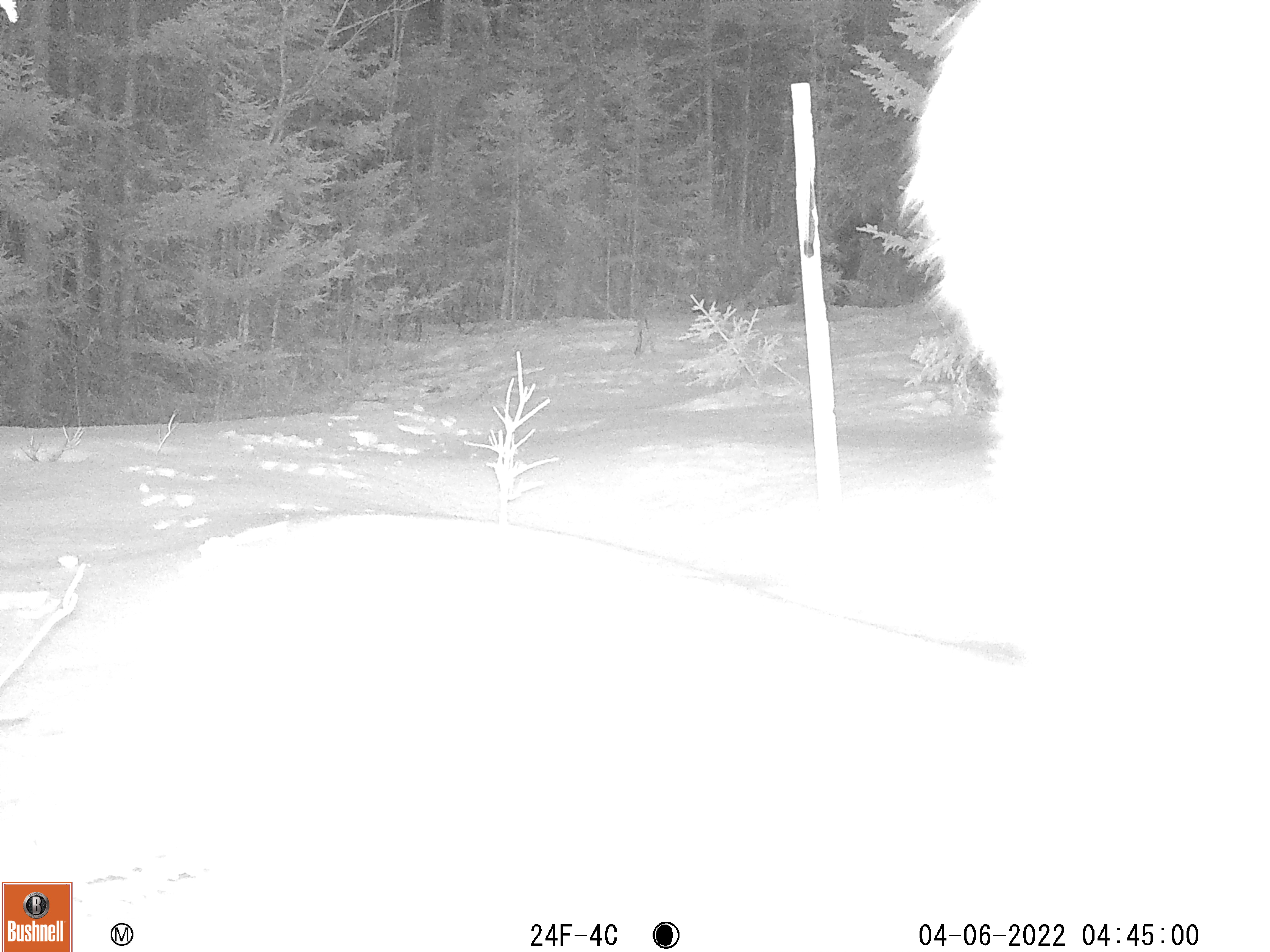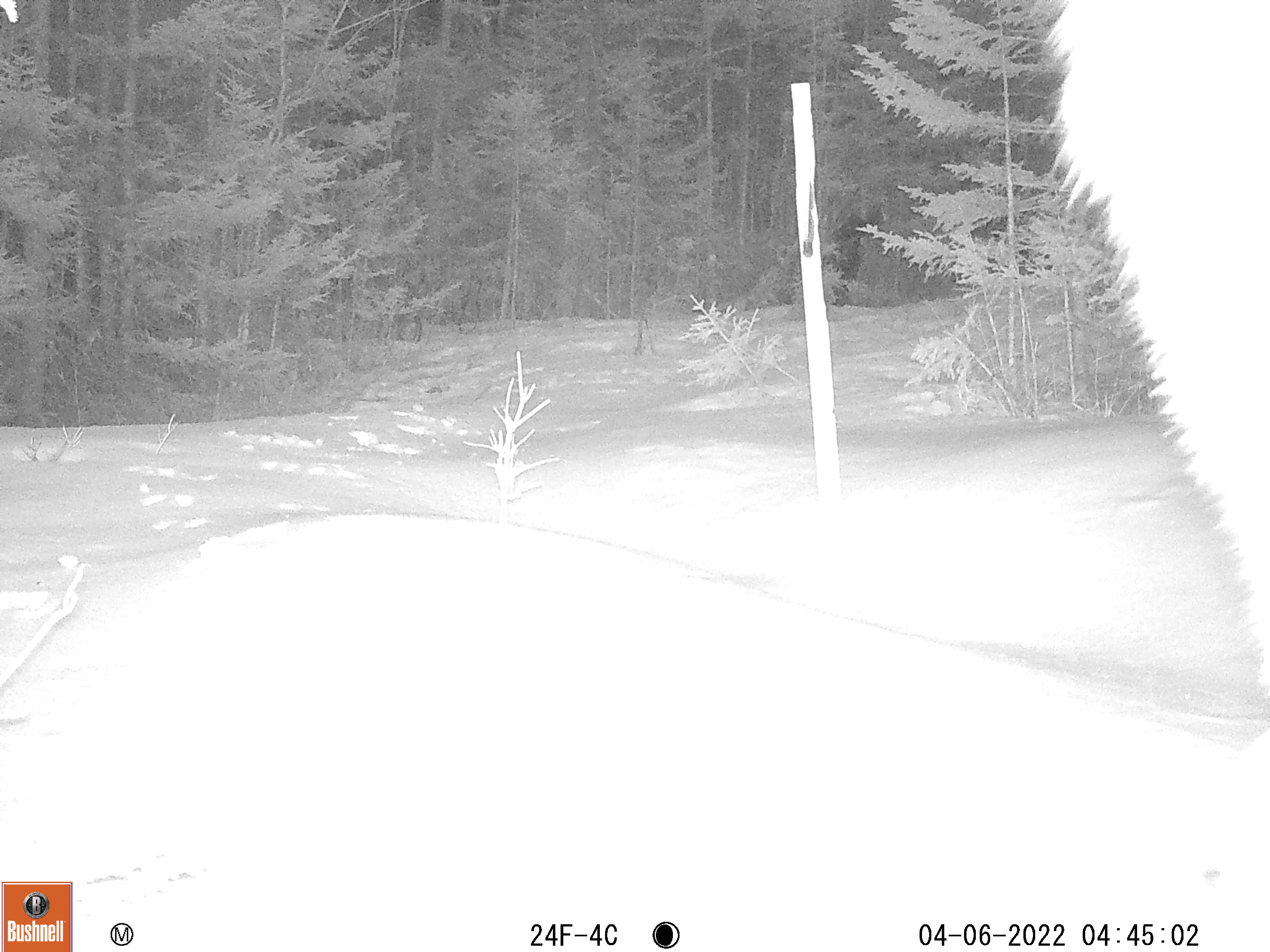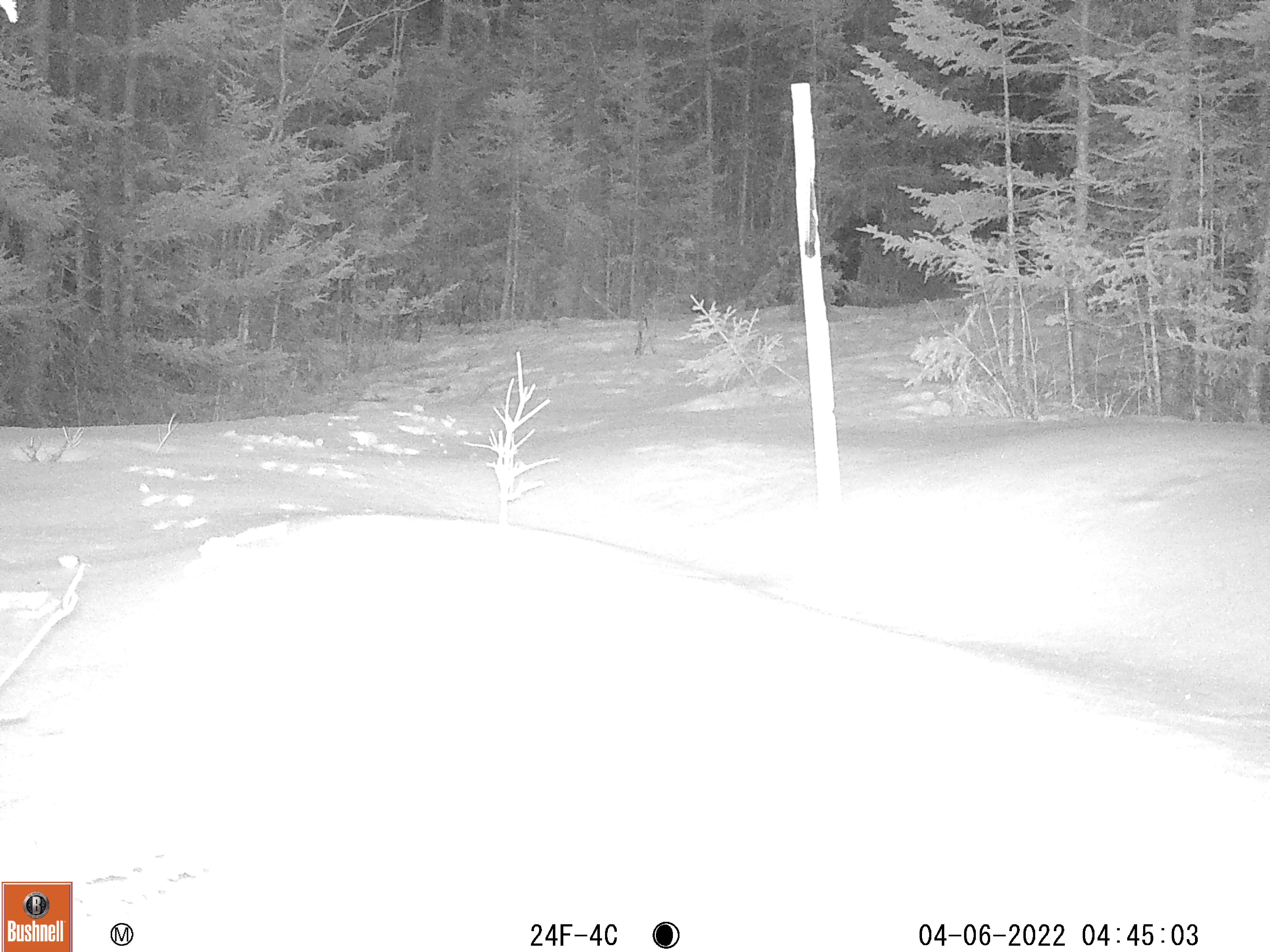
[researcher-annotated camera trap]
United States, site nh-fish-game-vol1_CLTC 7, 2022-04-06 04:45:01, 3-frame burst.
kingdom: Animalia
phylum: Chordata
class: Mammalia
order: Artiodactyla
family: Cervidae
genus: Alces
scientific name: Alces alces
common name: moose